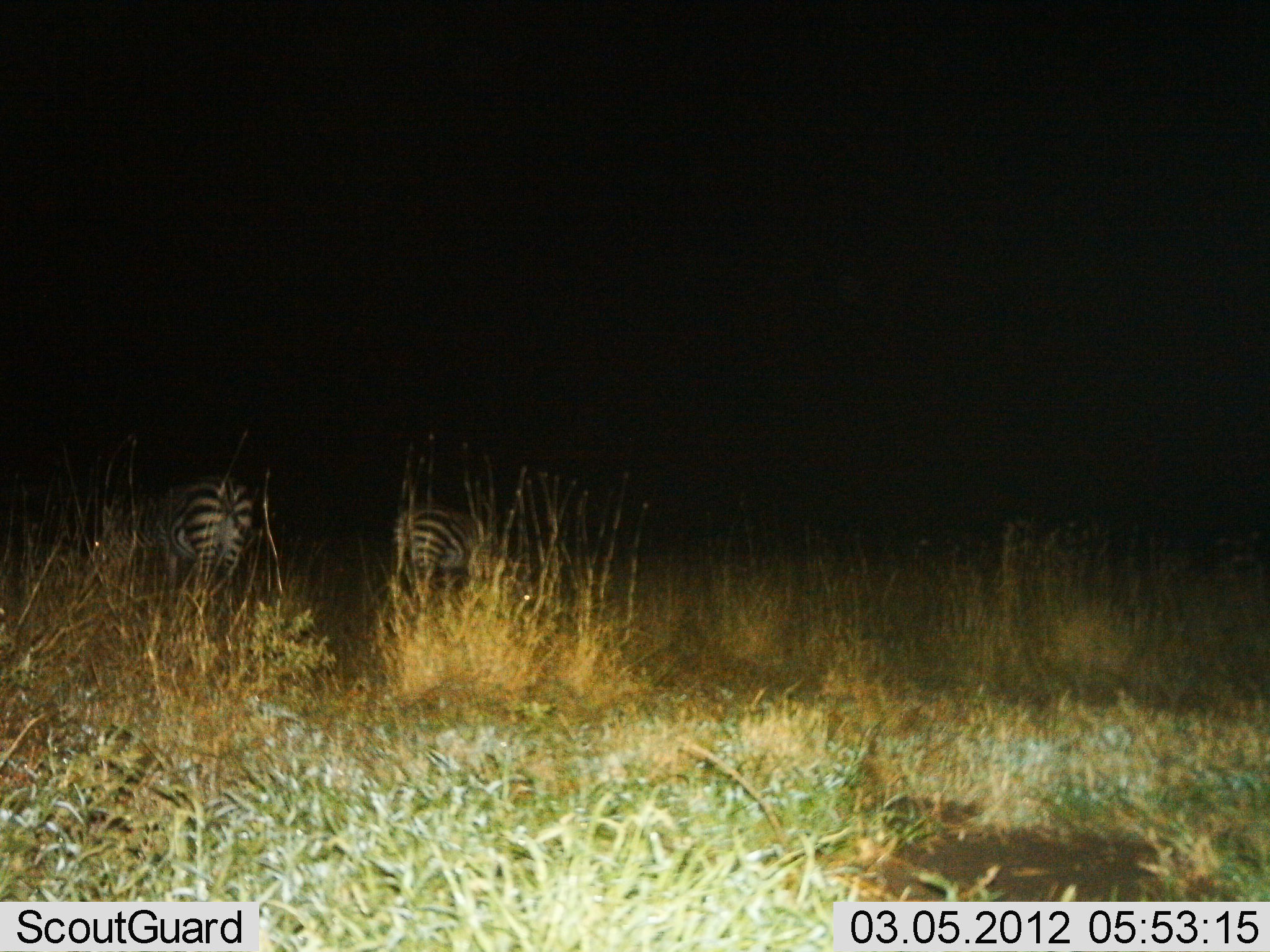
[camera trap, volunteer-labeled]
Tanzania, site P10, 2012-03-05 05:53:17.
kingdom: Animalia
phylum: Chordata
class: Mammalia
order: Perissodactyla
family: Equidae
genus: Equus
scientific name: Equus quagga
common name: plains zebra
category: zebra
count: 2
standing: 41%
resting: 4%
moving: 7%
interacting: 0%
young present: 0%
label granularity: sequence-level